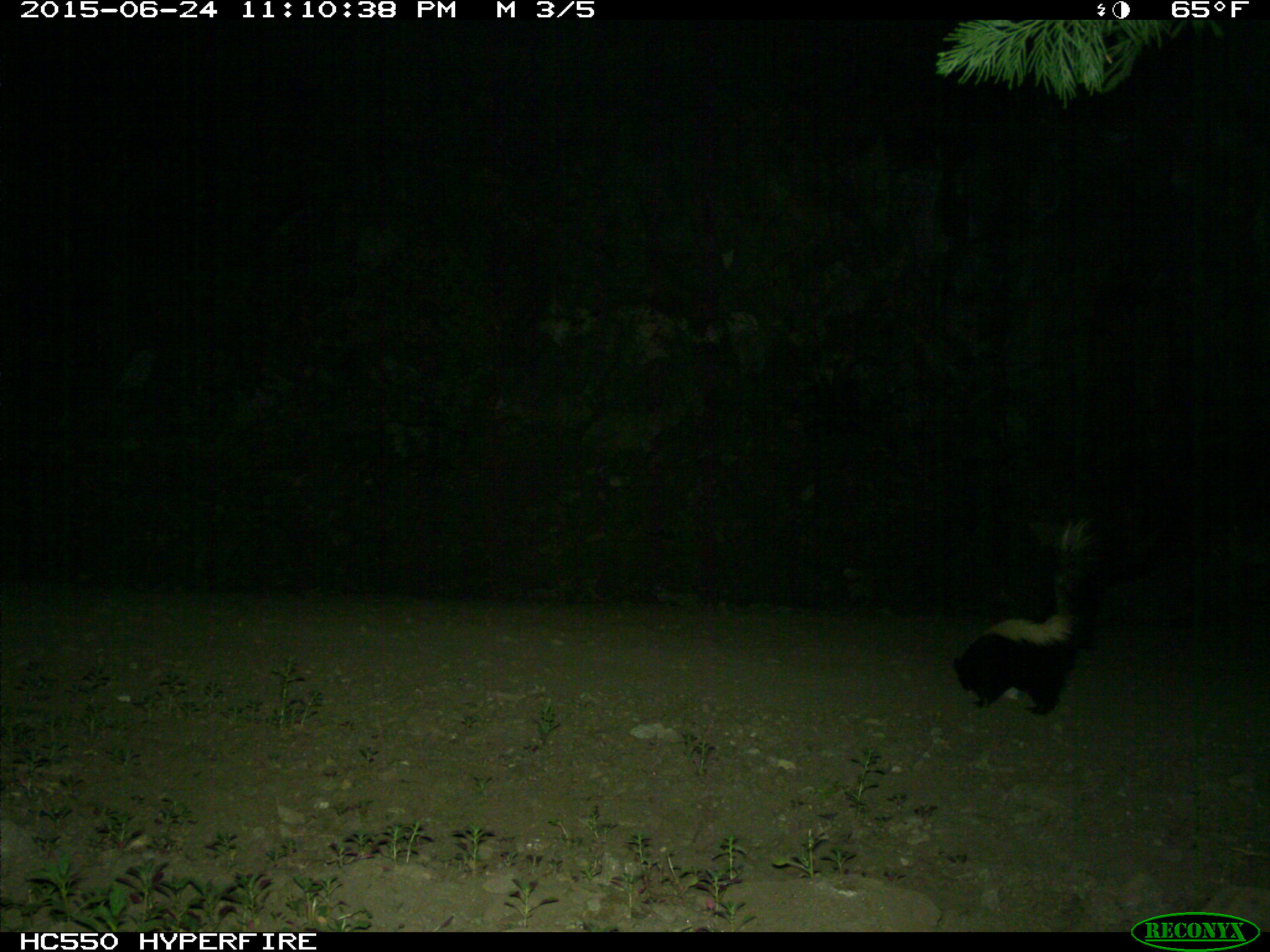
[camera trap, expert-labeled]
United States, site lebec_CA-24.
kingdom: Animalia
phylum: Chordata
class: Mammalia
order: Carnivora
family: Mephitidae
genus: Mephitis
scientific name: Mephitis mephitis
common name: striped skunk